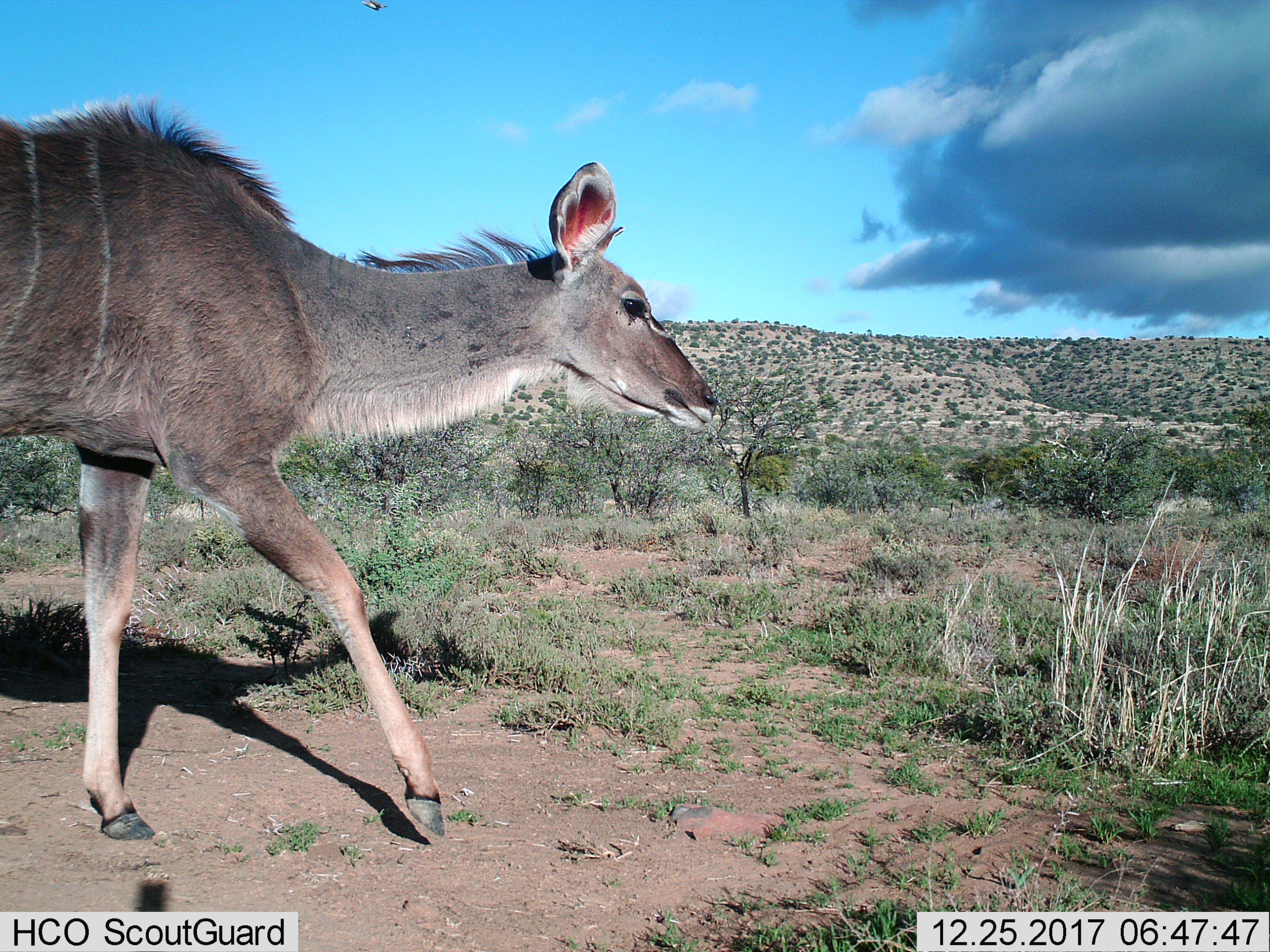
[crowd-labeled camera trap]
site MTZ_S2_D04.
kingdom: Animalia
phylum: Chordata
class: Mammalia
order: Artiodactyla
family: Bovidae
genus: Tragelaphus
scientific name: Tragelaphus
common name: kudu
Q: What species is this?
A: Kudu (Tragelaphus).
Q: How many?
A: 1.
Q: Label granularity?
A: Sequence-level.